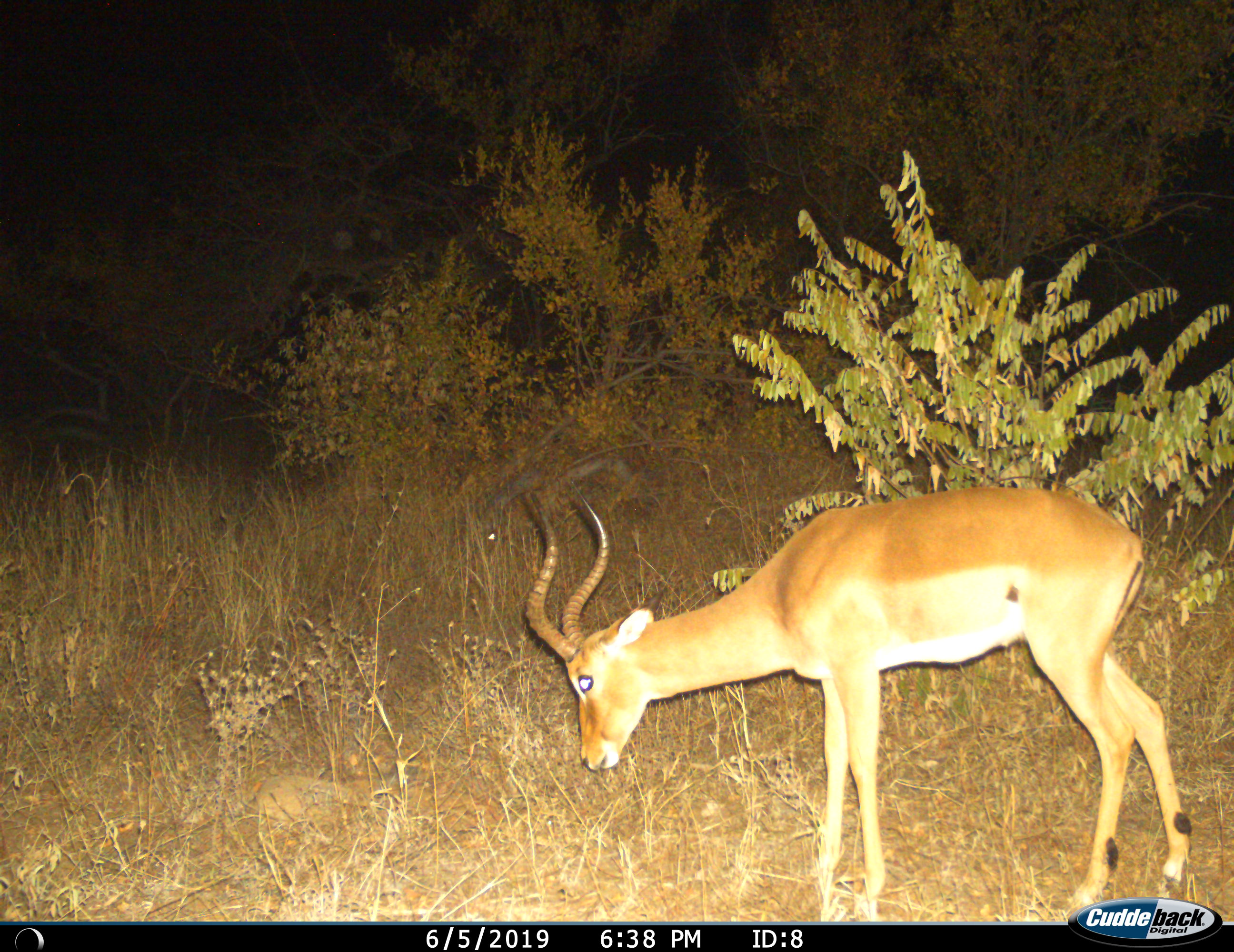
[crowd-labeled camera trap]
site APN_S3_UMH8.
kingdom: Animalia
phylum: Chordata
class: Mammalia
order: Artiodactyla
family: Bovidae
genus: Aepyceros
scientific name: Aepyceros melampus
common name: impala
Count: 1.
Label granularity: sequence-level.